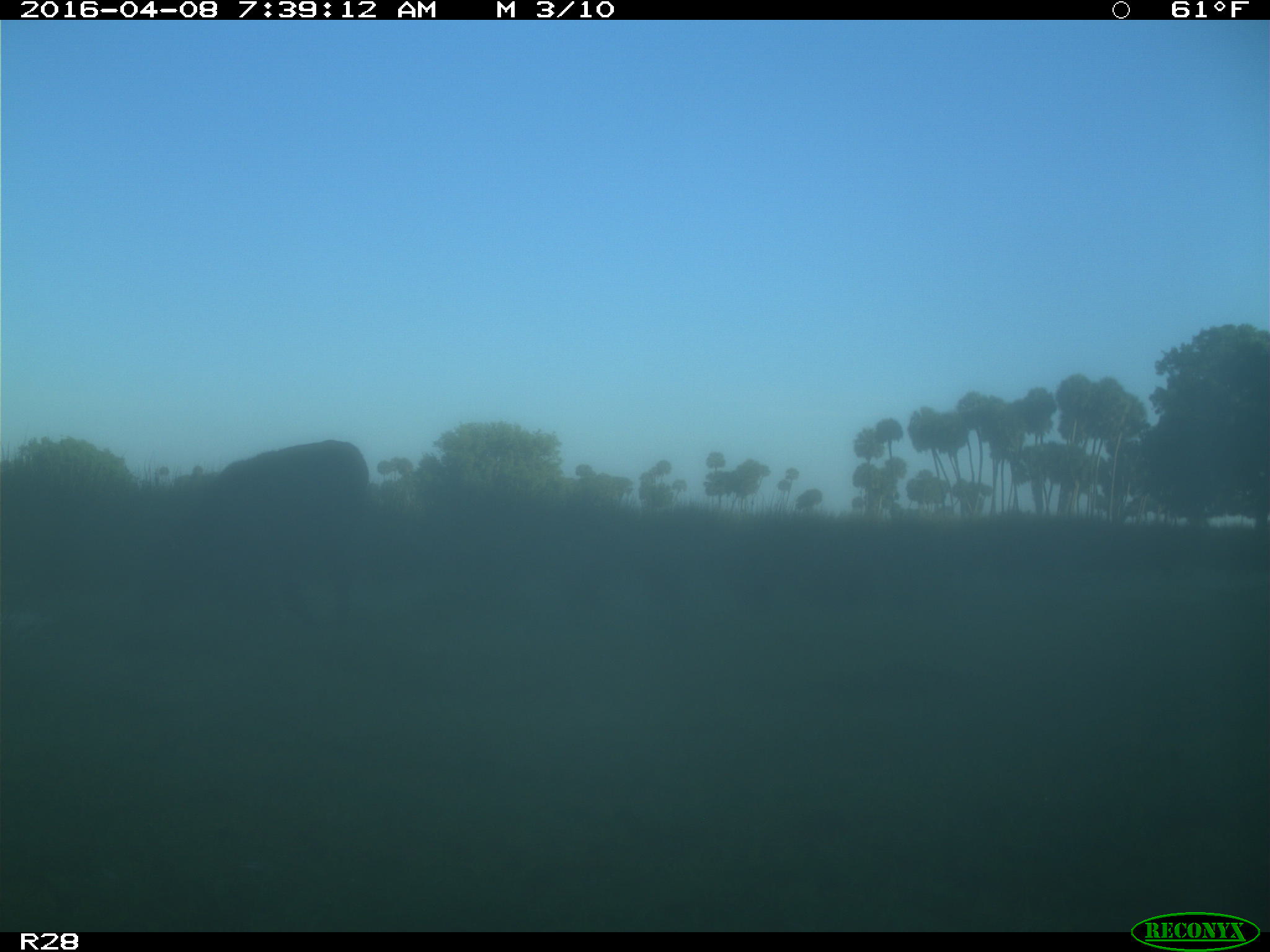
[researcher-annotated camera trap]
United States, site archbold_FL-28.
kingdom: Animalia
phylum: Chordata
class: Mammalia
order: Artiodactyla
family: Bovidae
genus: Bos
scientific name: Bos taurus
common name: domestic cow